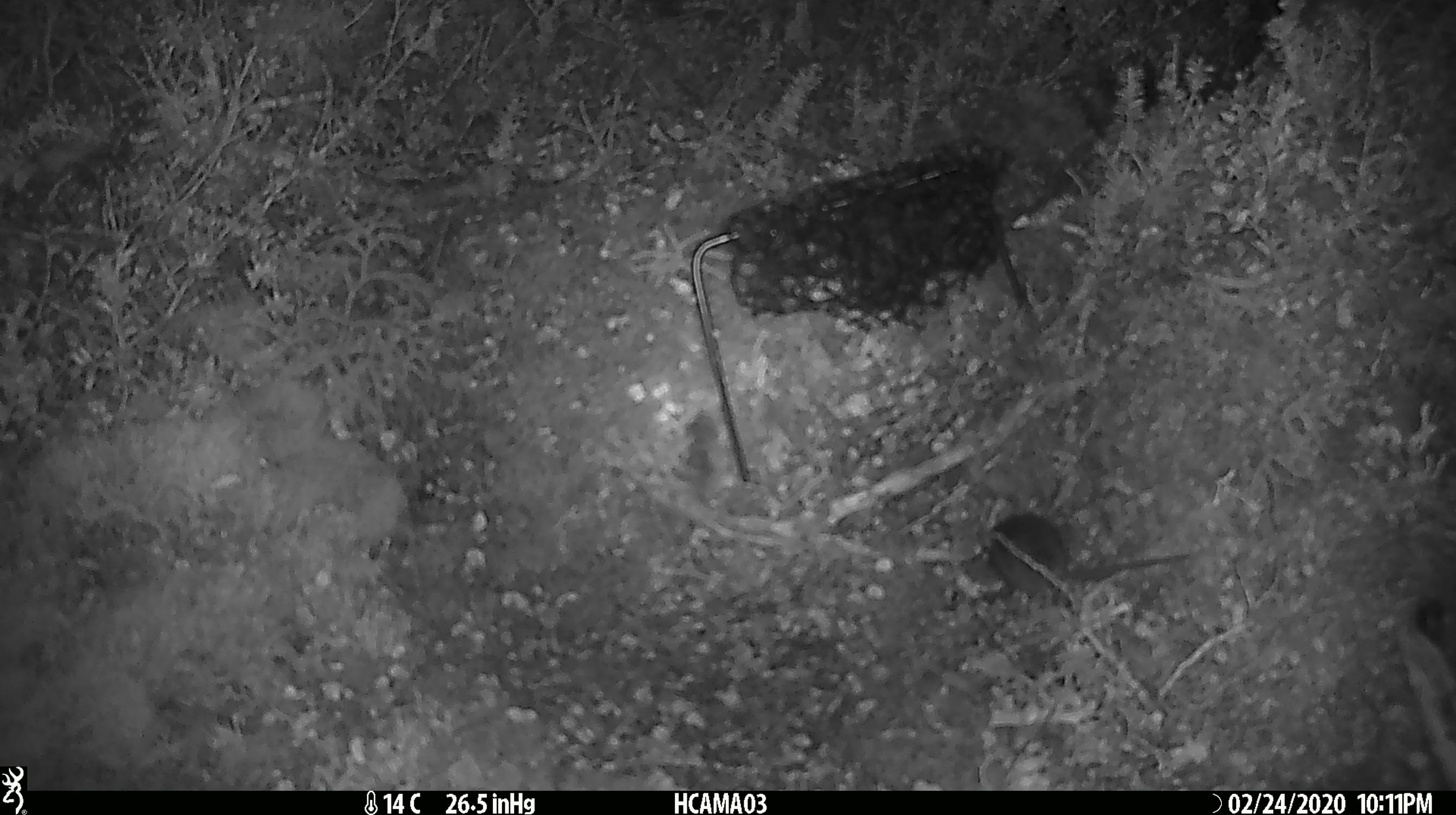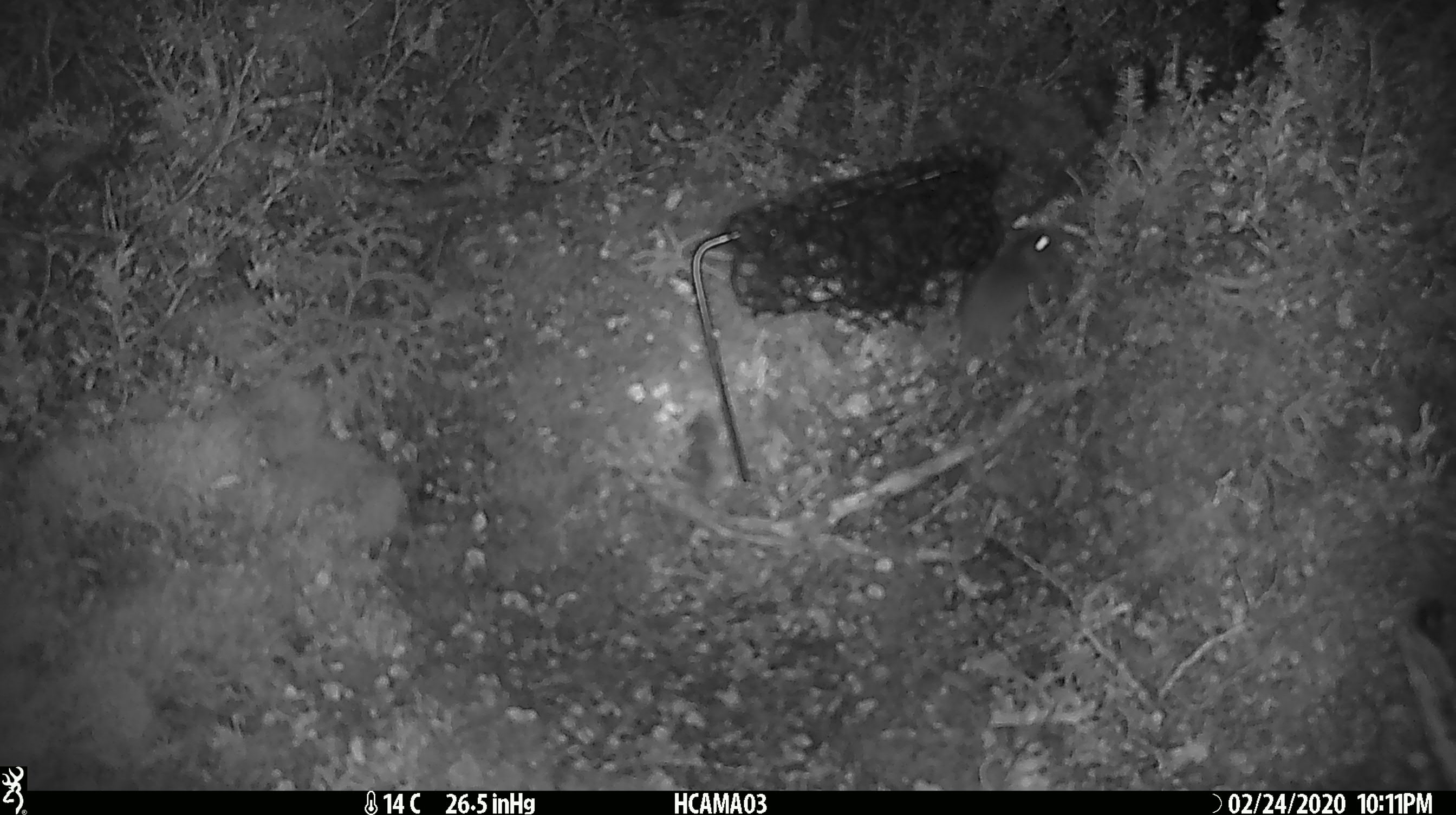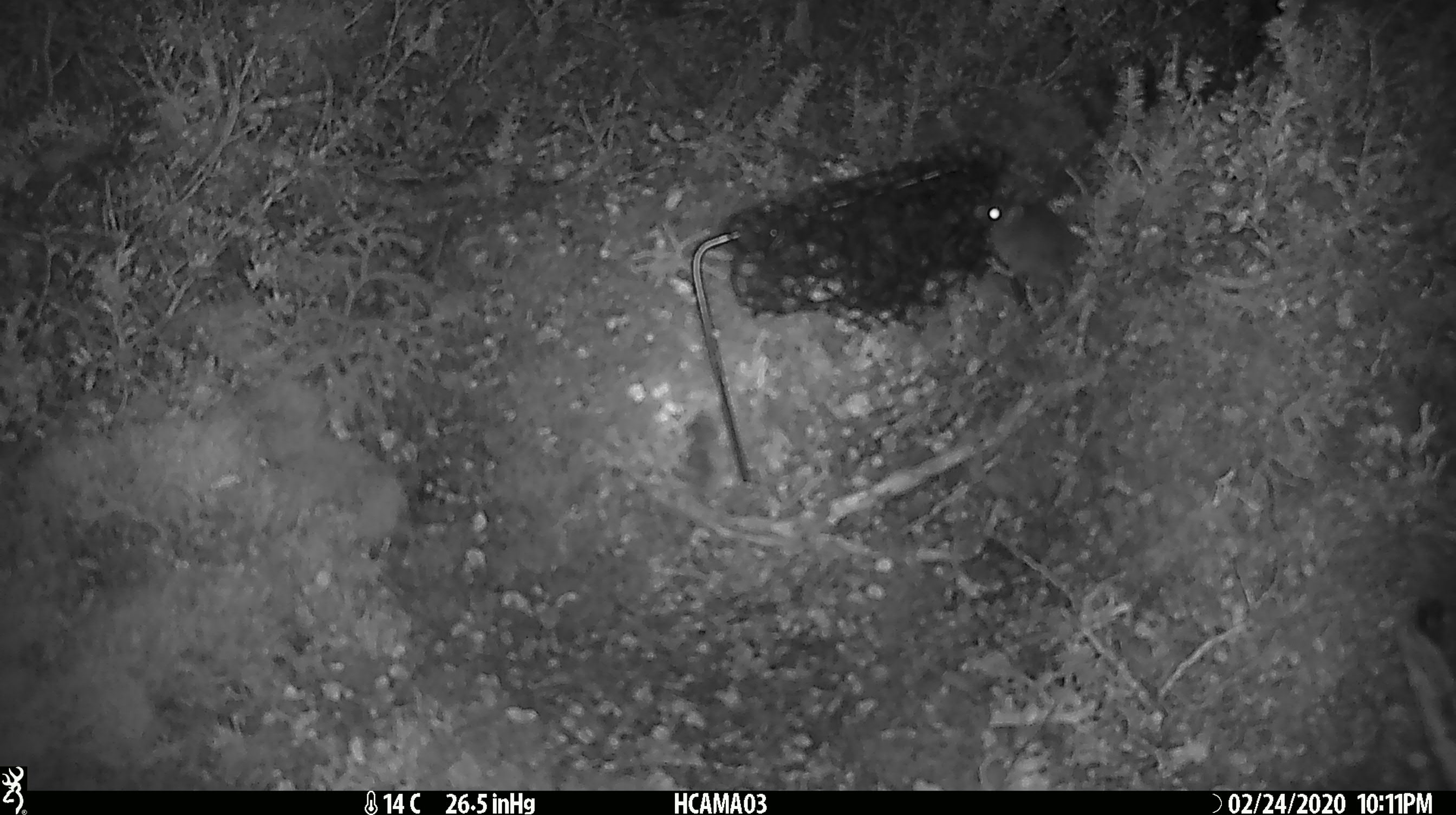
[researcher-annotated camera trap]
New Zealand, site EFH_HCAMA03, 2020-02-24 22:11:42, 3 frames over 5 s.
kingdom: Animalia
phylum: Chordata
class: Mammalia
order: Rodentia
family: Muridae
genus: Mus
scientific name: Mus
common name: mouse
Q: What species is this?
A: Mouse (Mus).